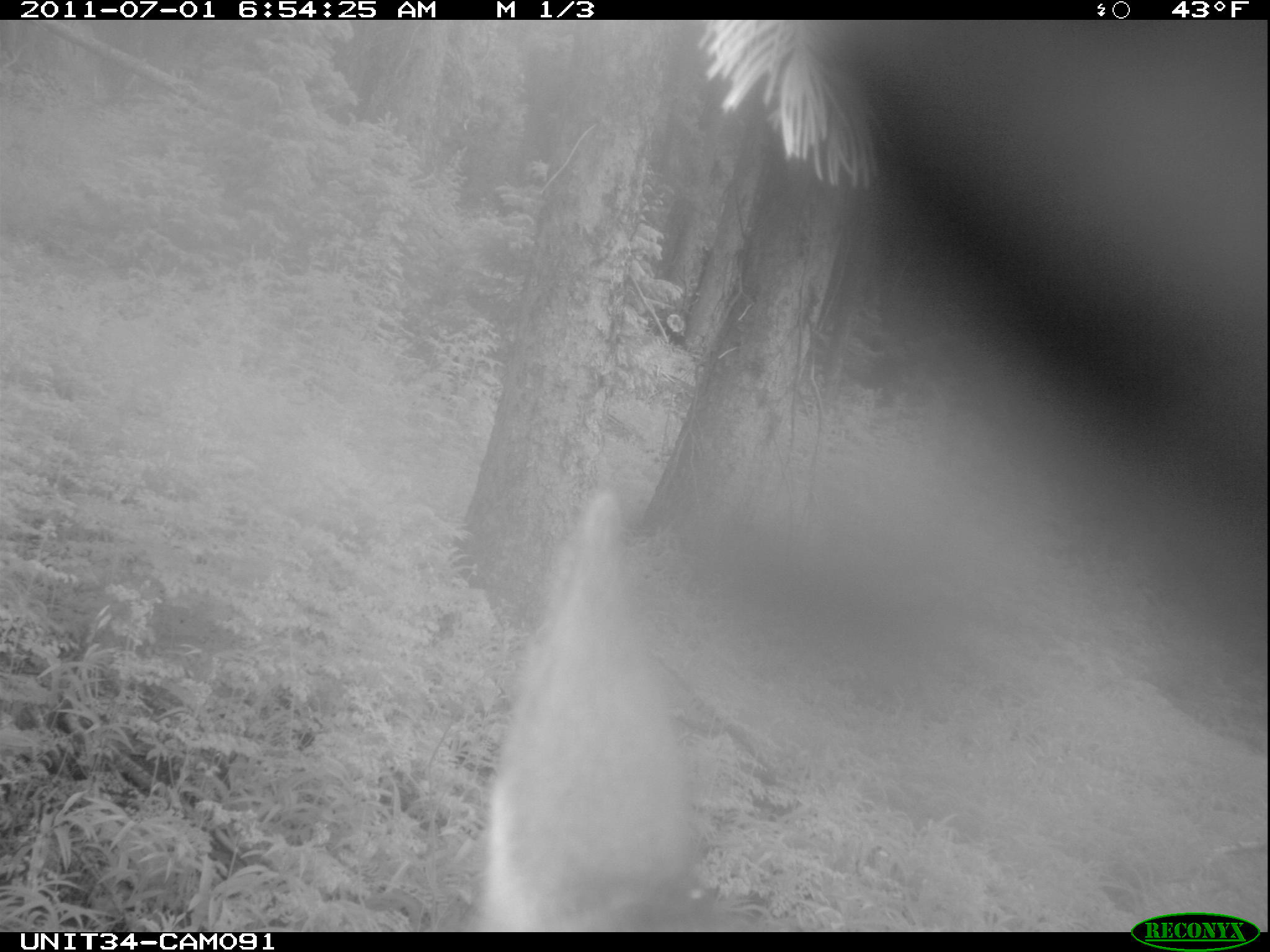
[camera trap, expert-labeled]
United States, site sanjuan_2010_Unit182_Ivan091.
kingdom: Animalia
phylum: Chordata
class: Mammalia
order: Artiodactyla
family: Cervidae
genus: Cervus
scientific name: Cervus elaphus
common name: red deer